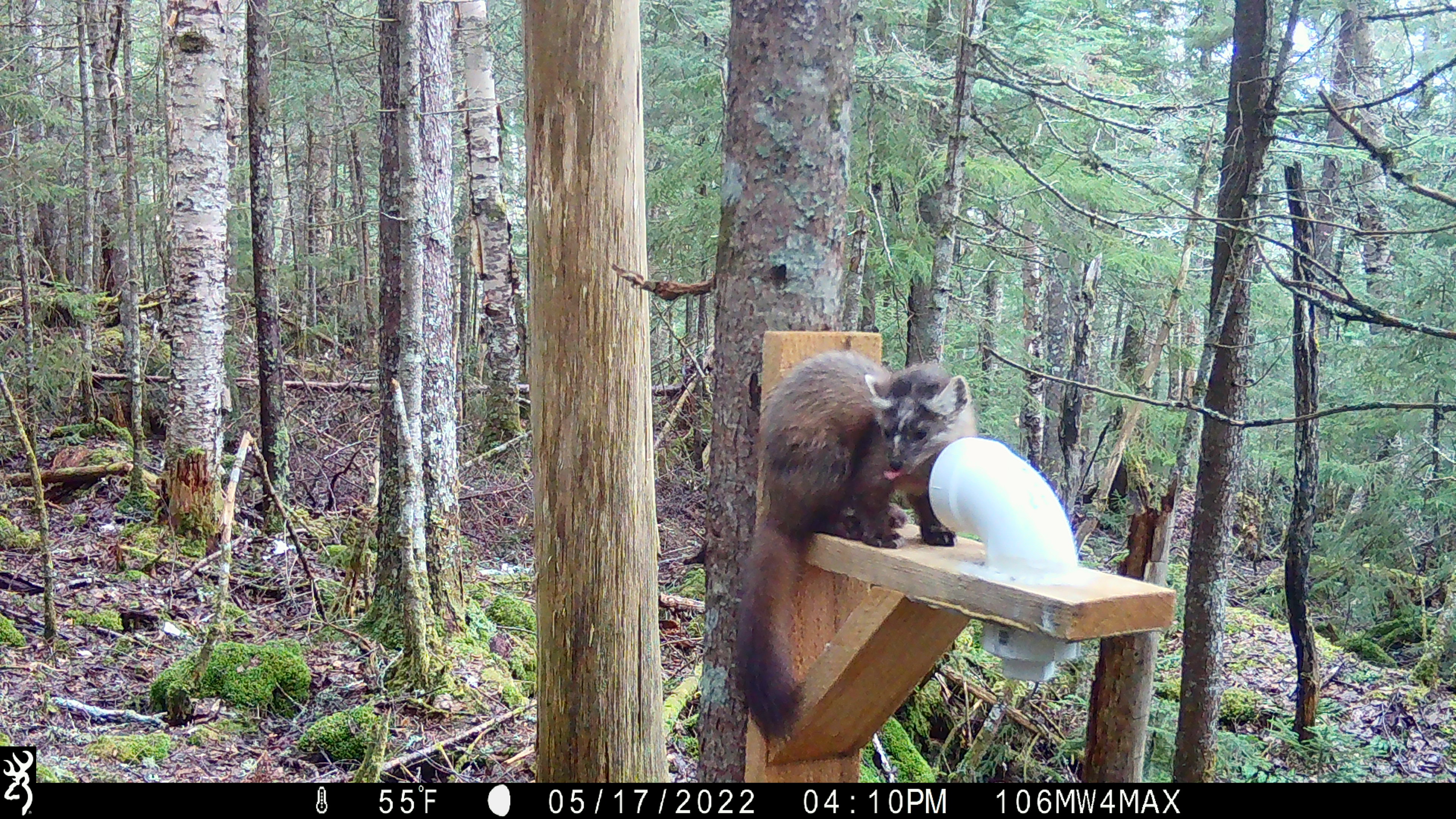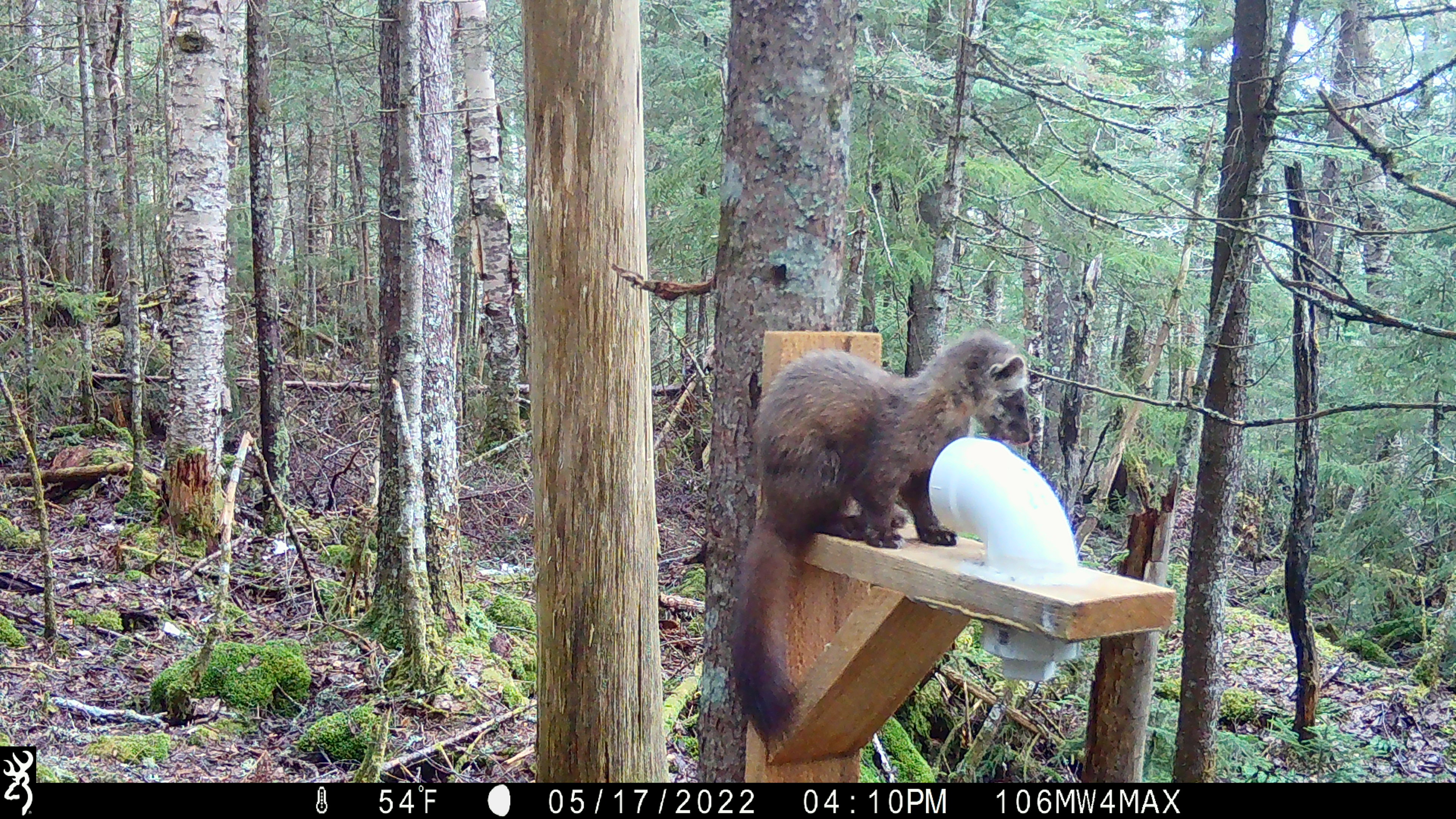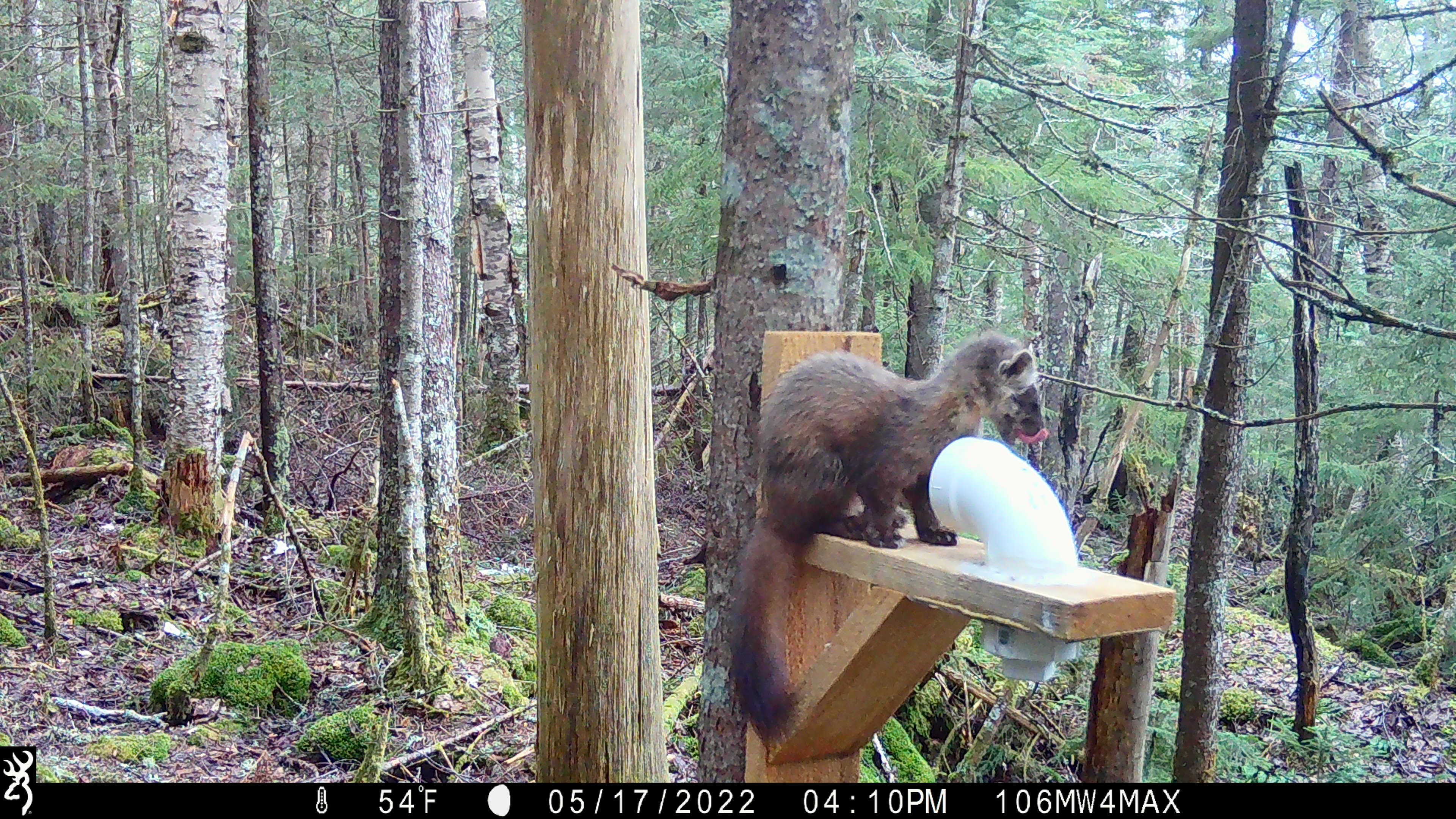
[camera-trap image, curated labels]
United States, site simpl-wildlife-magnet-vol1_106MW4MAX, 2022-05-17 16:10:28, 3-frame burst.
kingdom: Animalia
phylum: Chordata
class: Mammalia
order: Carnivora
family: Mustelidae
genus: Martes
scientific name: Martes americana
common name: american marten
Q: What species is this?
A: American marten (Martes americana).